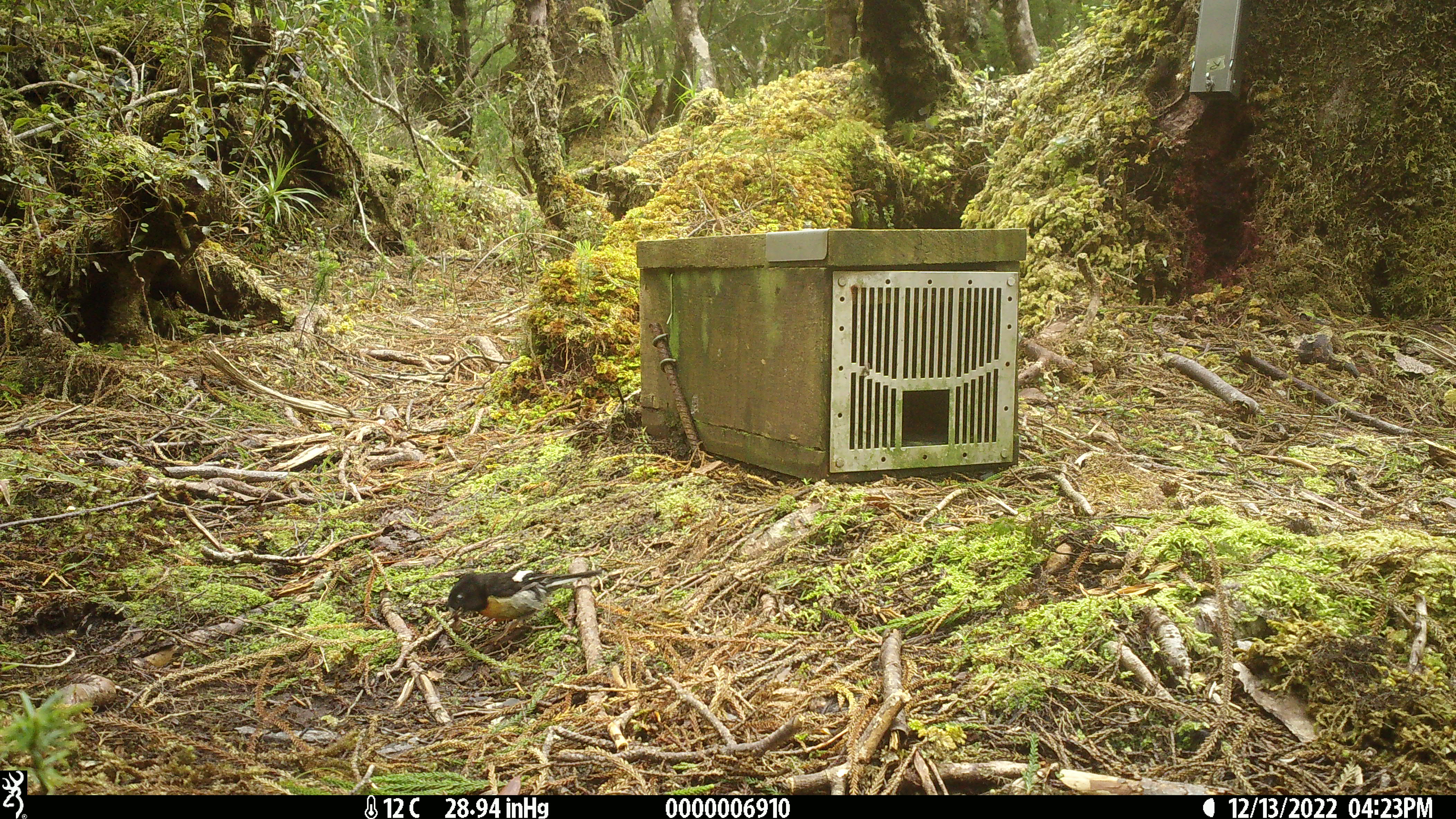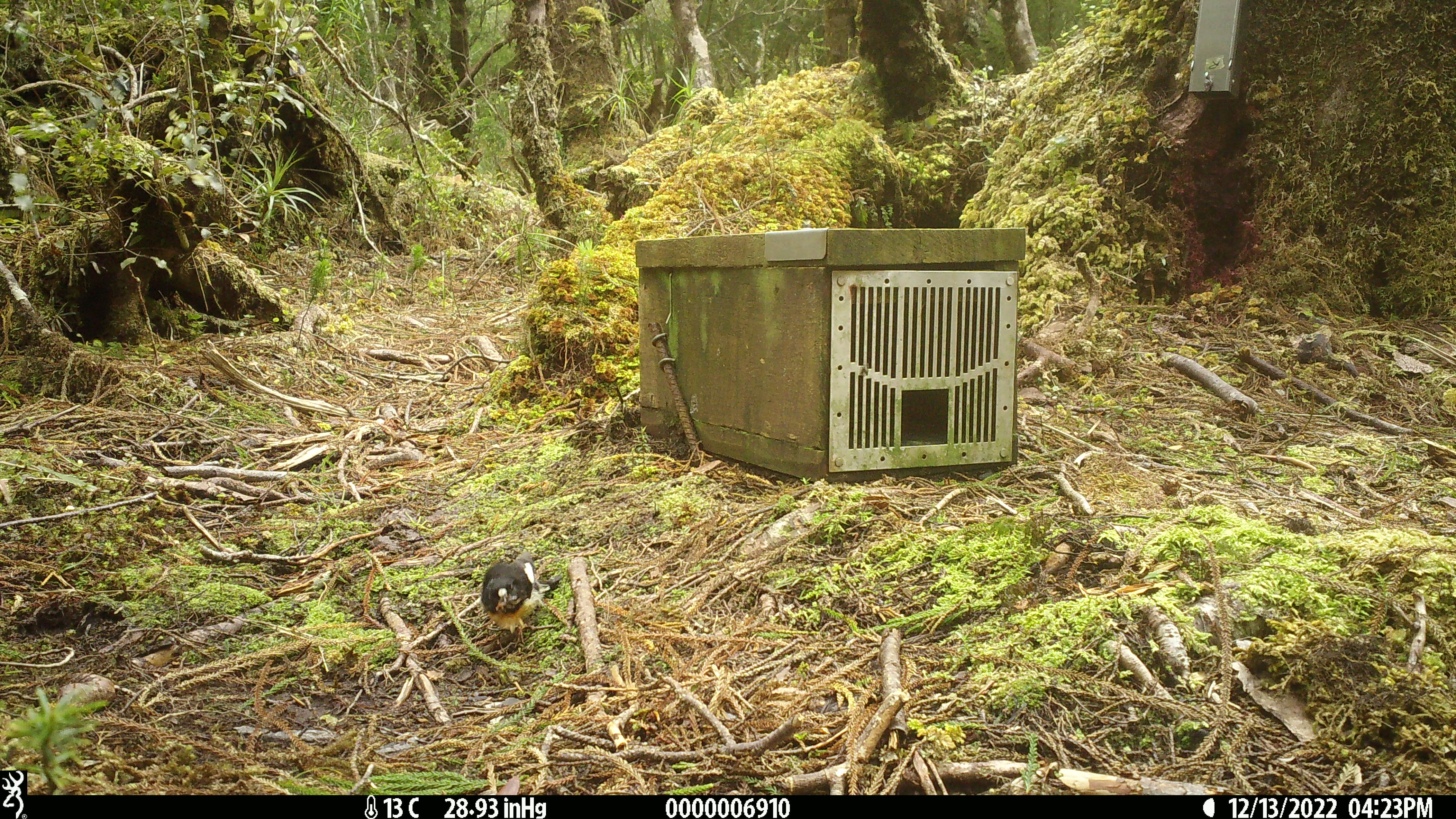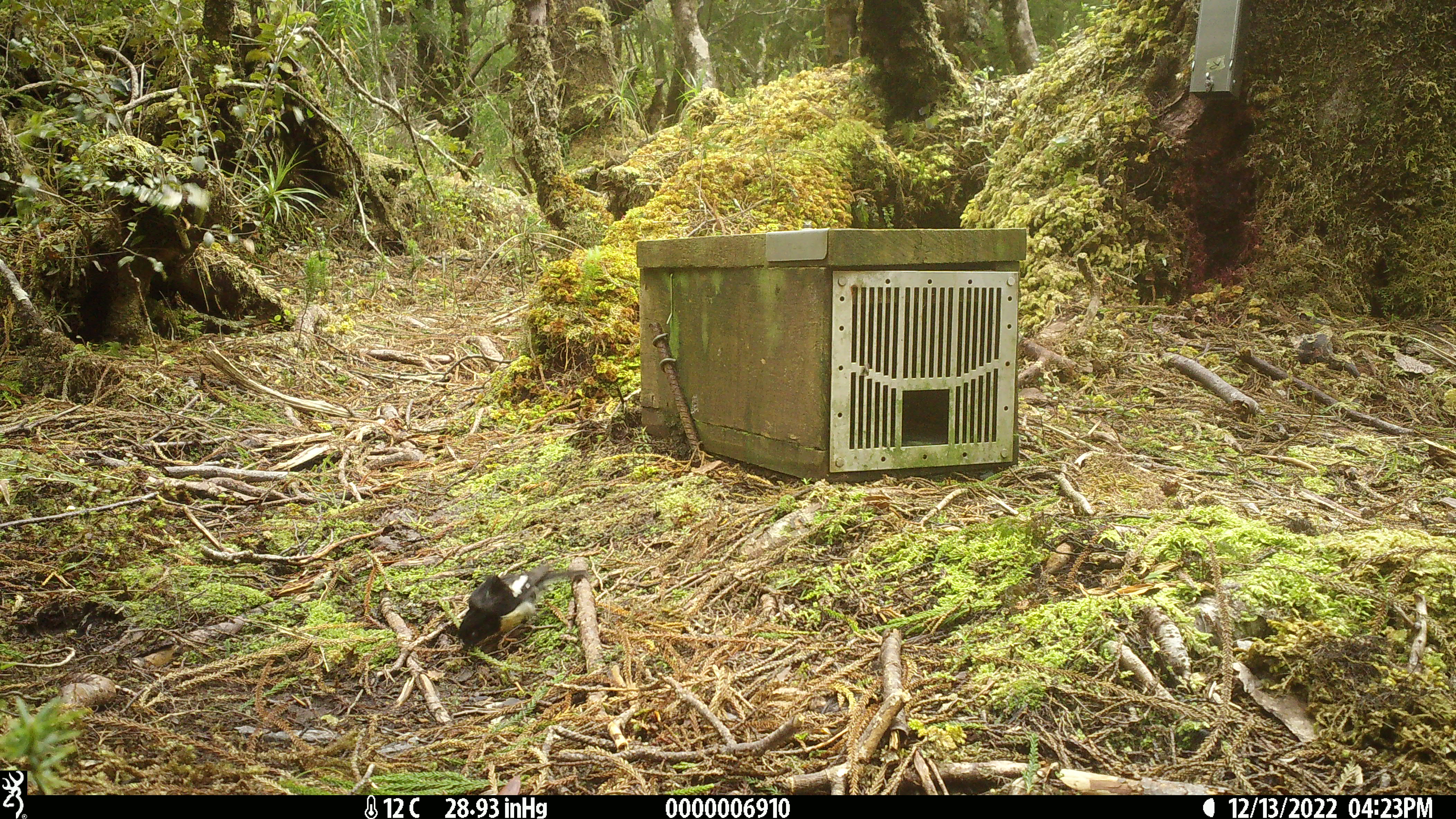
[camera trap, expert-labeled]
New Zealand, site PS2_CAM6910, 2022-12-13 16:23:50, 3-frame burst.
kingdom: Animalia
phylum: Chordata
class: Aves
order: Passeriformes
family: Petroicidae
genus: Petroica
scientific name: Petroica macrocephala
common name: tomtit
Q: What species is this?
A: Tomtit (Petroica macrocephala).